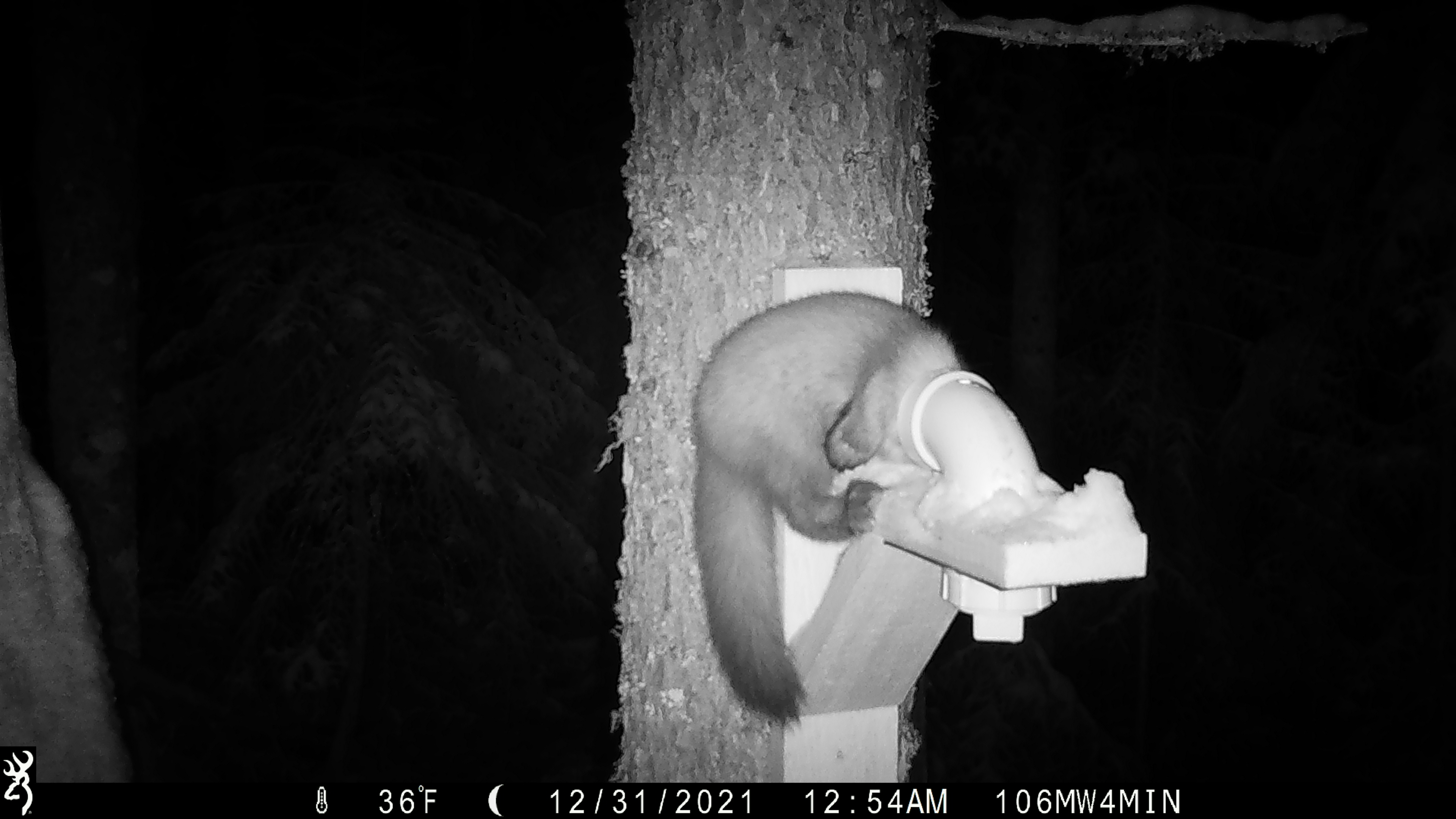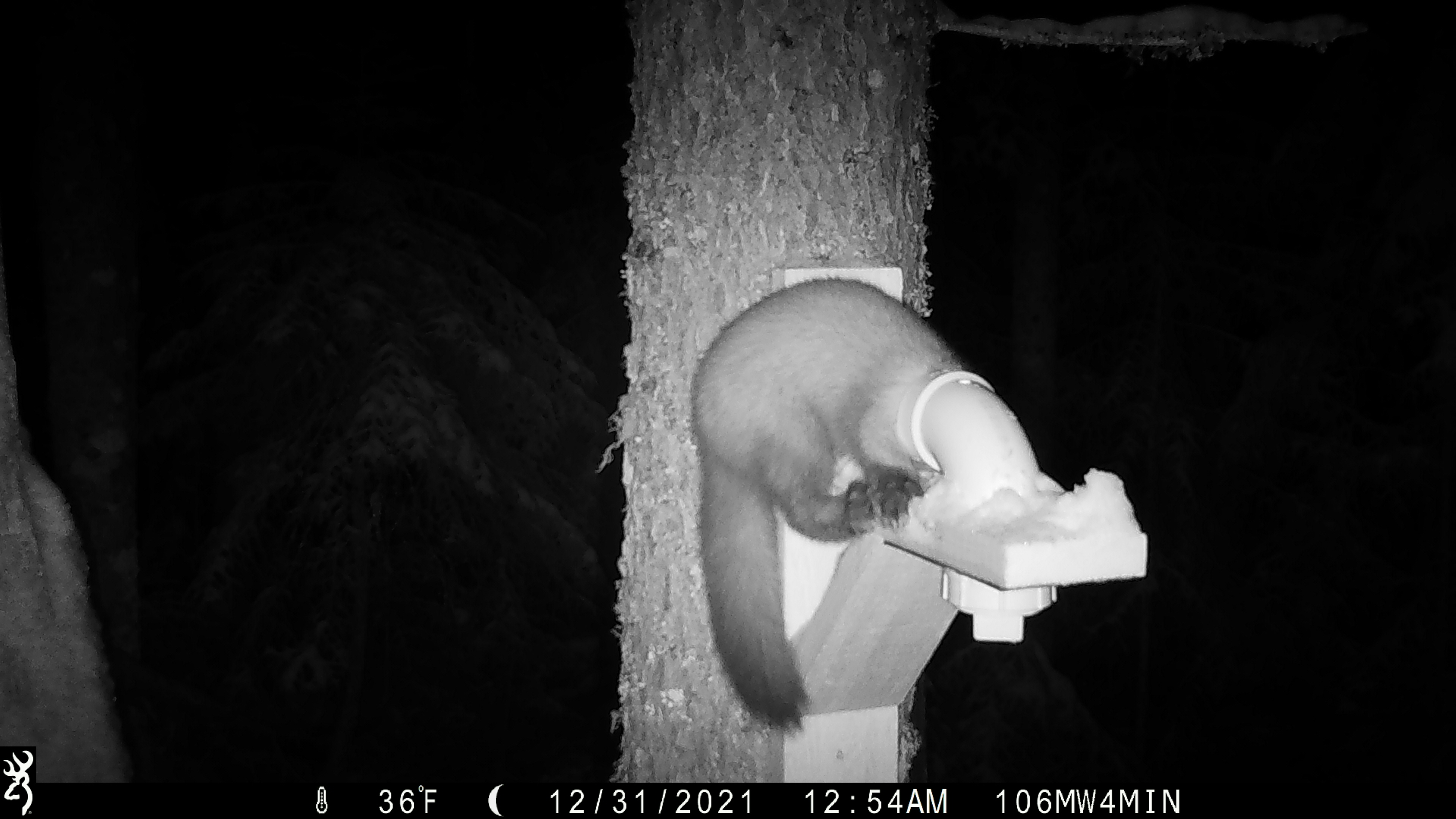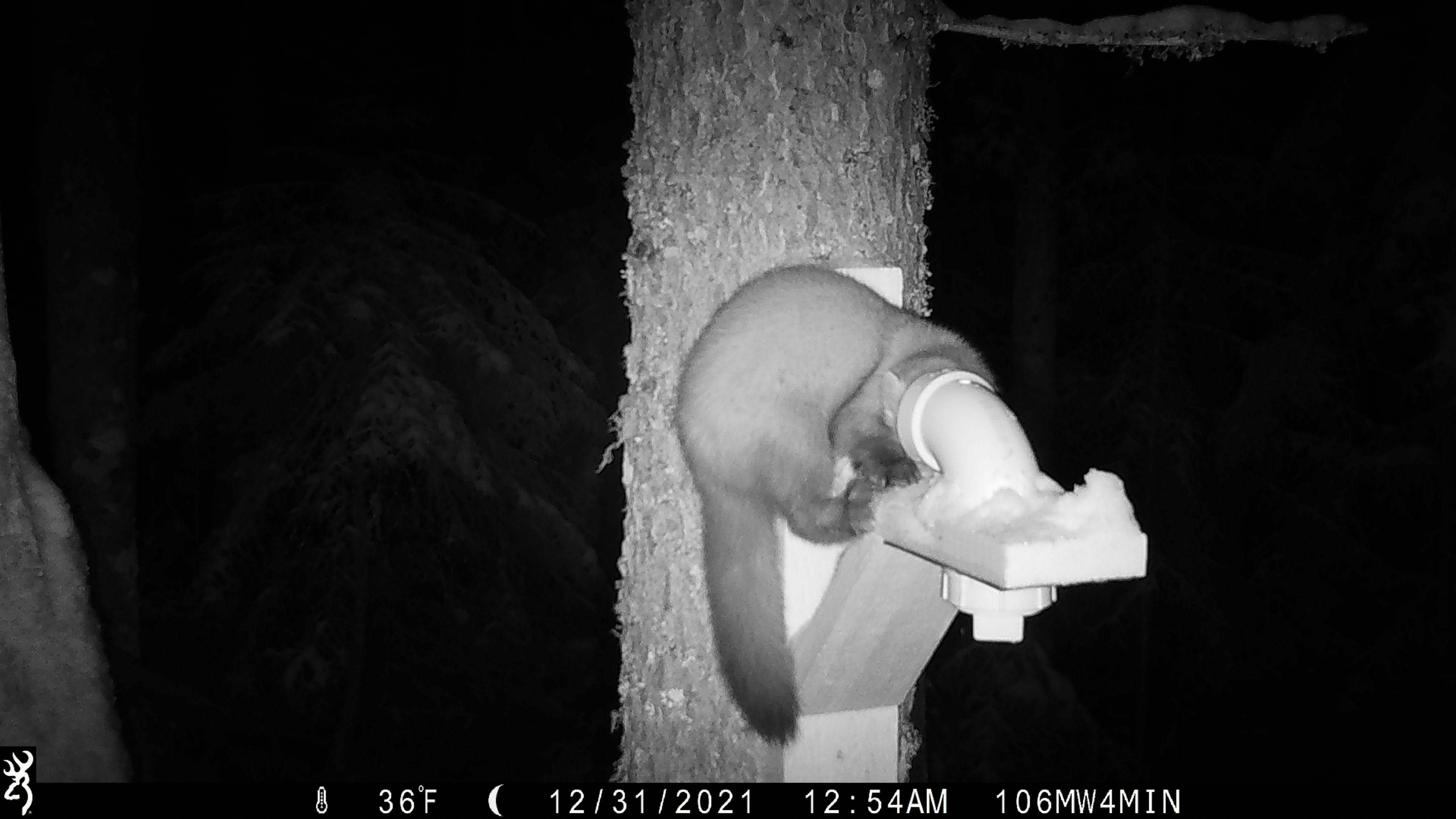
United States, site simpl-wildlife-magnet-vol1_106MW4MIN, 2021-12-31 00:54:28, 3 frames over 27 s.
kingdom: Animalia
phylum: Chordata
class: Mammalia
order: Carnivora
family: Mustelidae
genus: Martes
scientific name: Martes americana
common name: american marten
American marten (Martes americana).